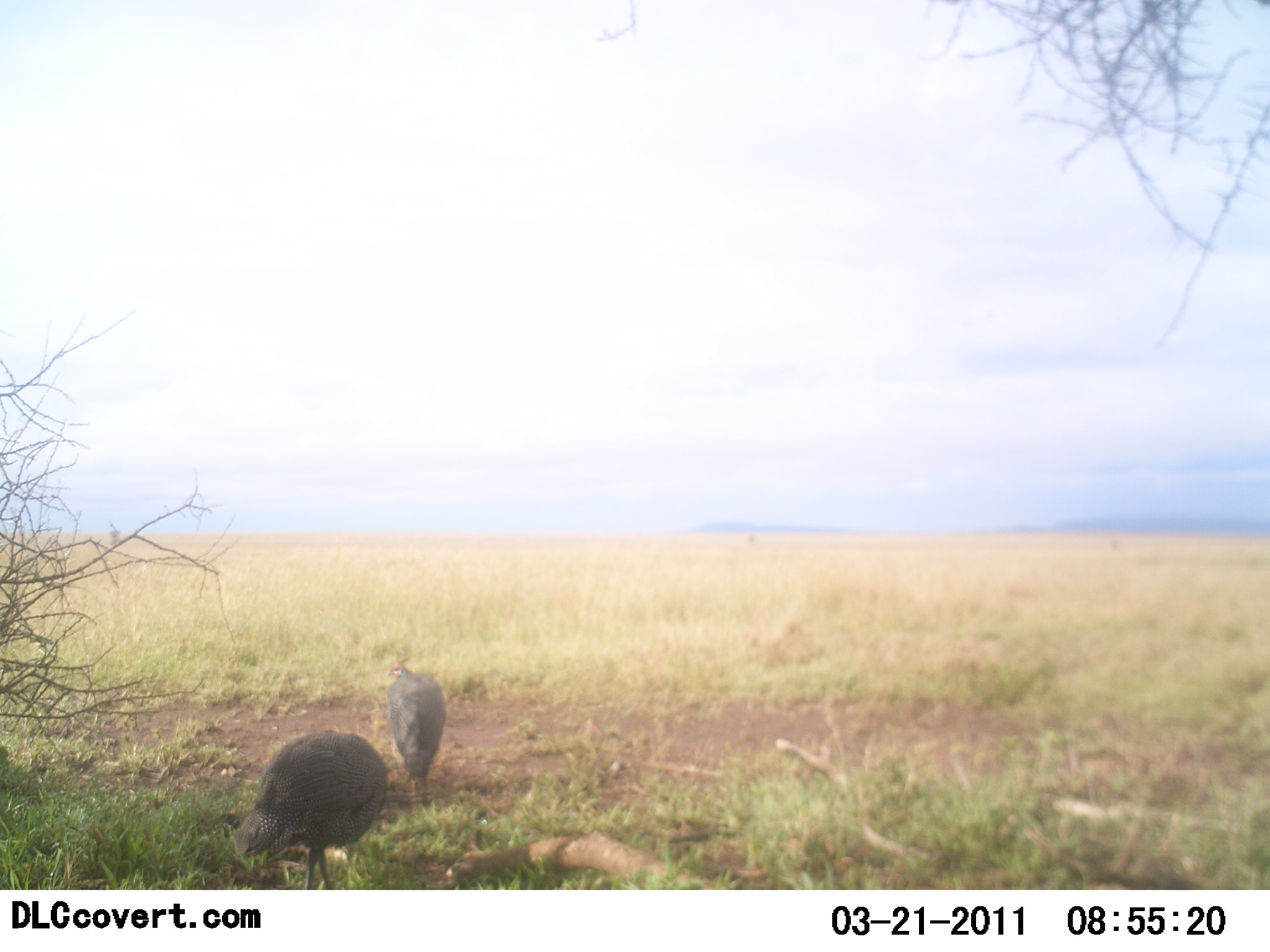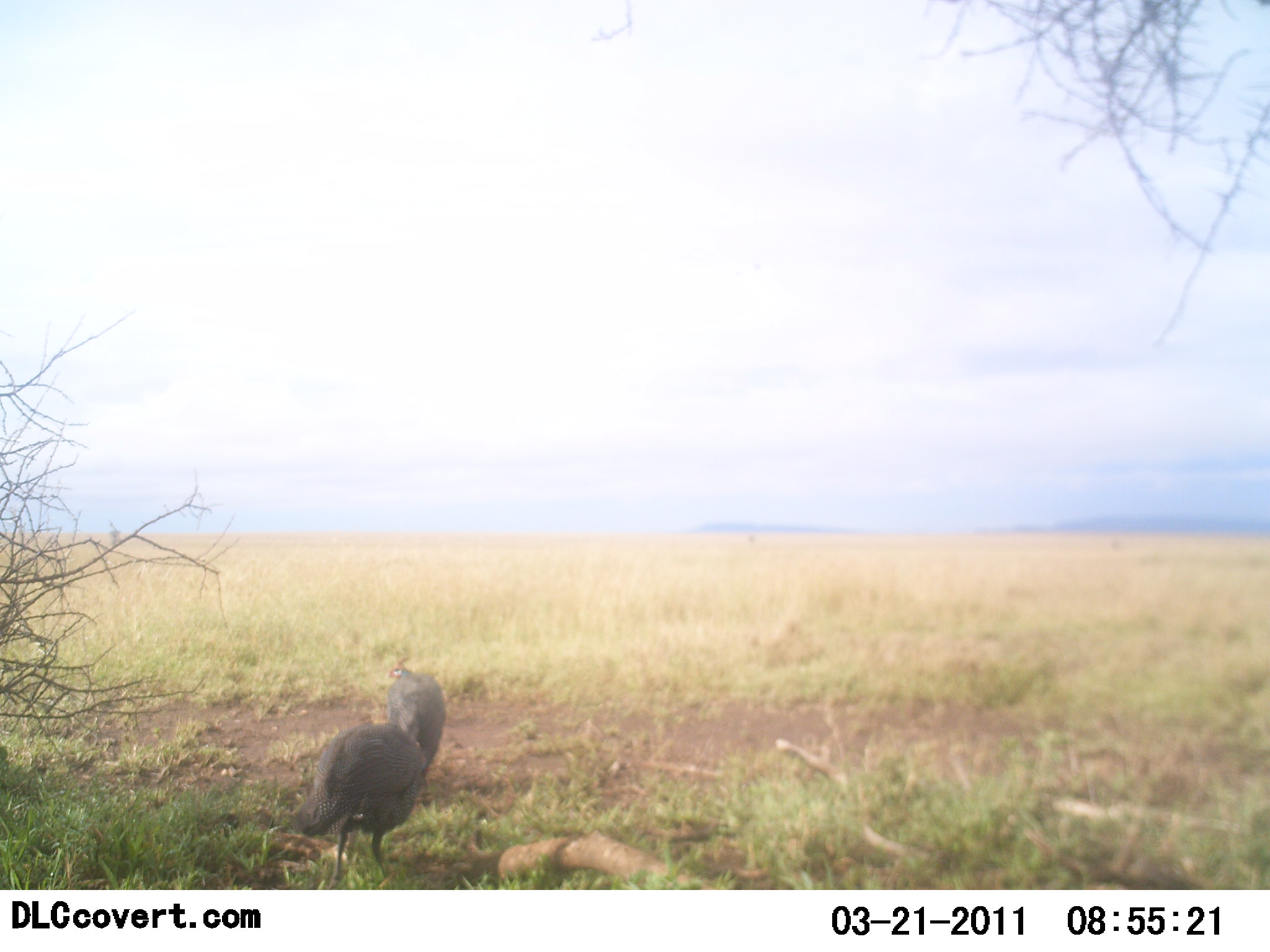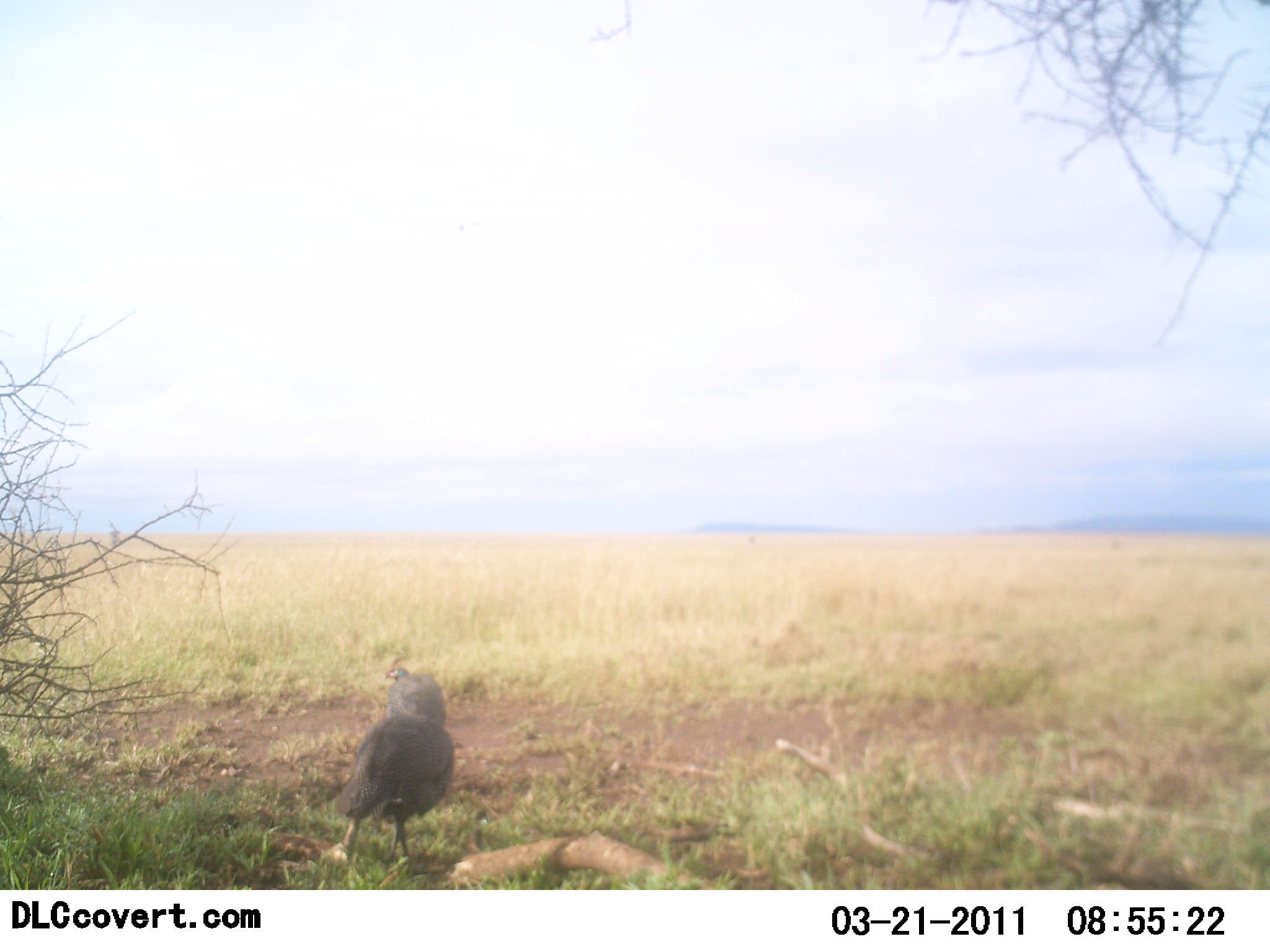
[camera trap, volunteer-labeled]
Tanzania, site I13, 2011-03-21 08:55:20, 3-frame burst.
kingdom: Animalia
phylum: Chordata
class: Aves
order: Galliformes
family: Numididae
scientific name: Numididae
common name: guinea fowl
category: guineafowl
Guineafowl (guinea fowl) (Numididae), count 2. Behavior (volunteer vote fractions): standing 50%, resting 0%, moving 70%, interacting 0%. Young present (vote fraction): 0%. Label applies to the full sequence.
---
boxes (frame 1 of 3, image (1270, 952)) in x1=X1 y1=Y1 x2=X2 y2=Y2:
animal: x1=230 y1=728 x2=397 y2=890; x1=385 y1=650 x2=448 y2=806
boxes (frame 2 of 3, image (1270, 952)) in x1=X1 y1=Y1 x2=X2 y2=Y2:
animal: x1=292 y1=721 x2=433 y2=891; x1=386 y1=648 x2=446 y2=806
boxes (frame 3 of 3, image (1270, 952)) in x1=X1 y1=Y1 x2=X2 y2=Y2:
animal: x1=336 y1=711 x2=454 y2=879; x1=384 y1=653 x2=446 y2=721